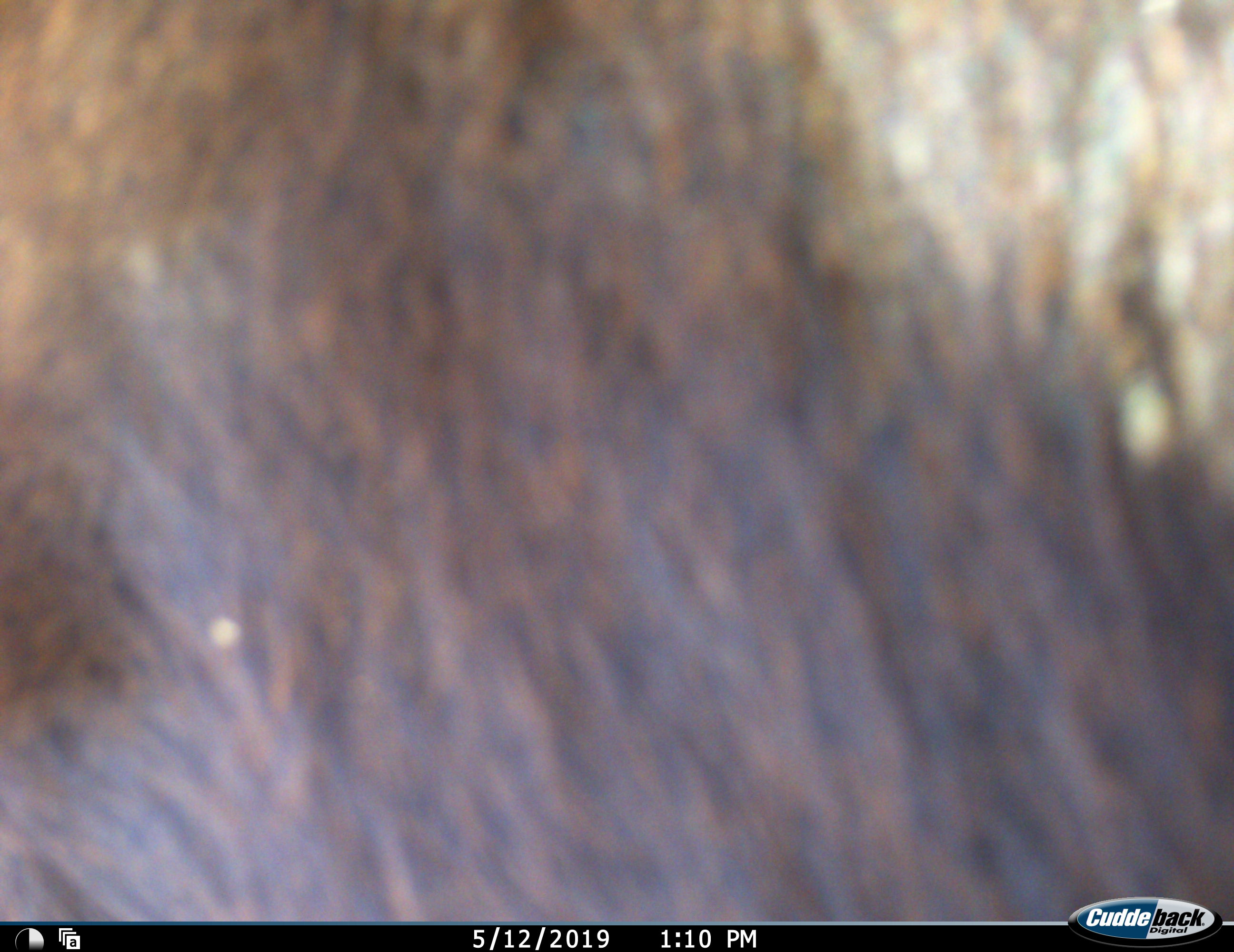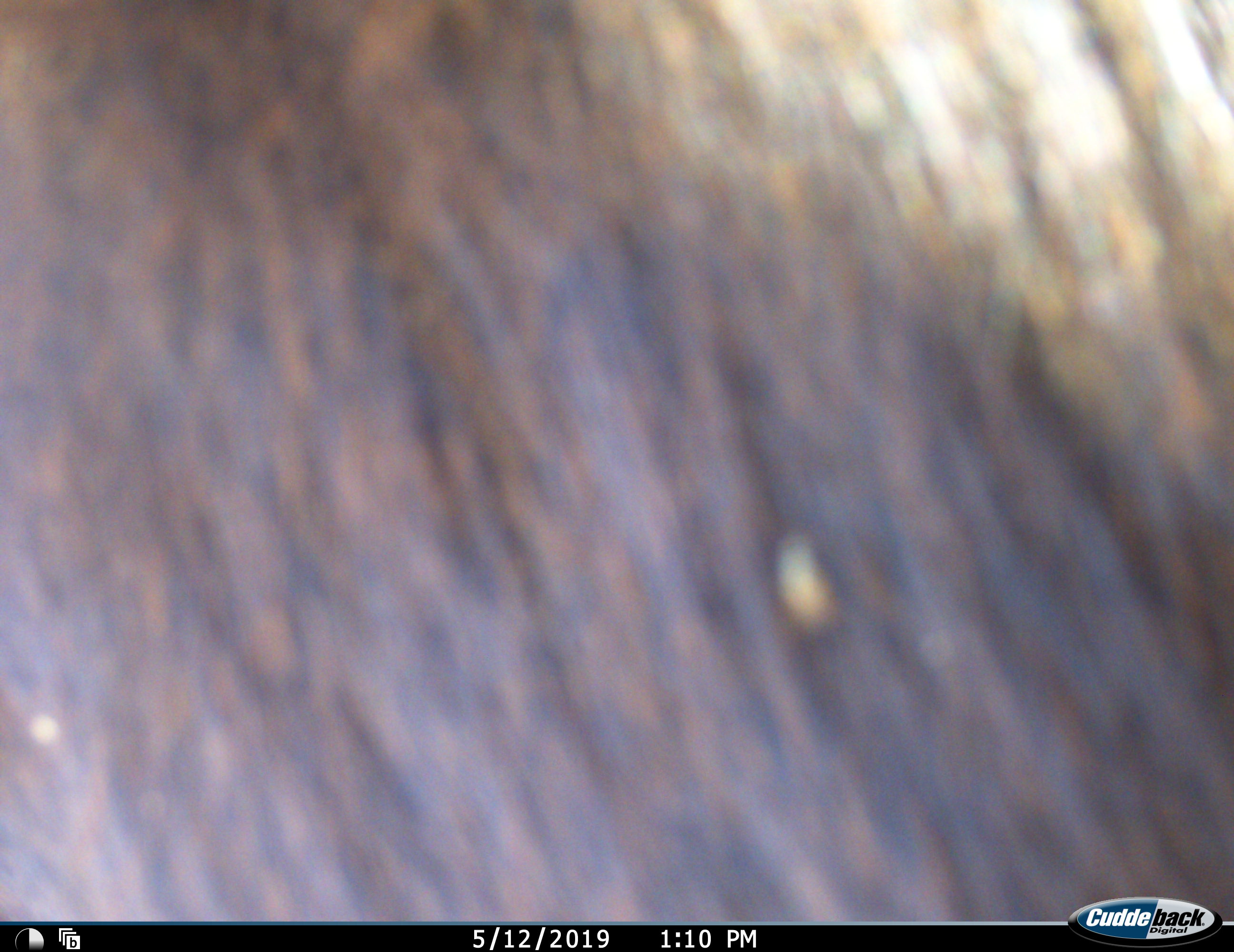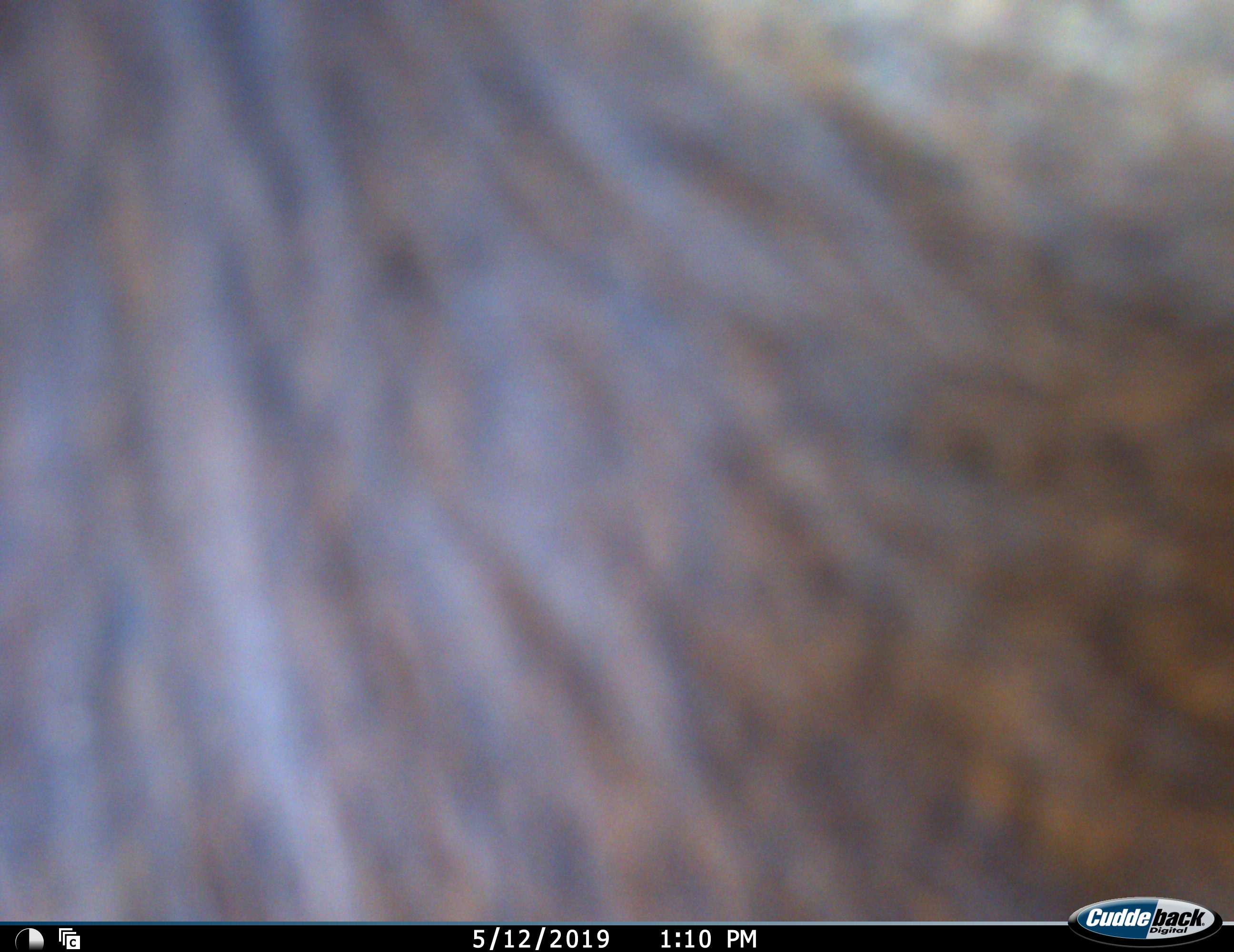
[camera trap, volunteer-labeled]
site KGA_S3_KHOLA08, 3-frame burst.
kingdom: Animalia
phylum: Chordata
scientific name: Vertebrata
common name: domestic animal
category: domesticanimal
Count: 1.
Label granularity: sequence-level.